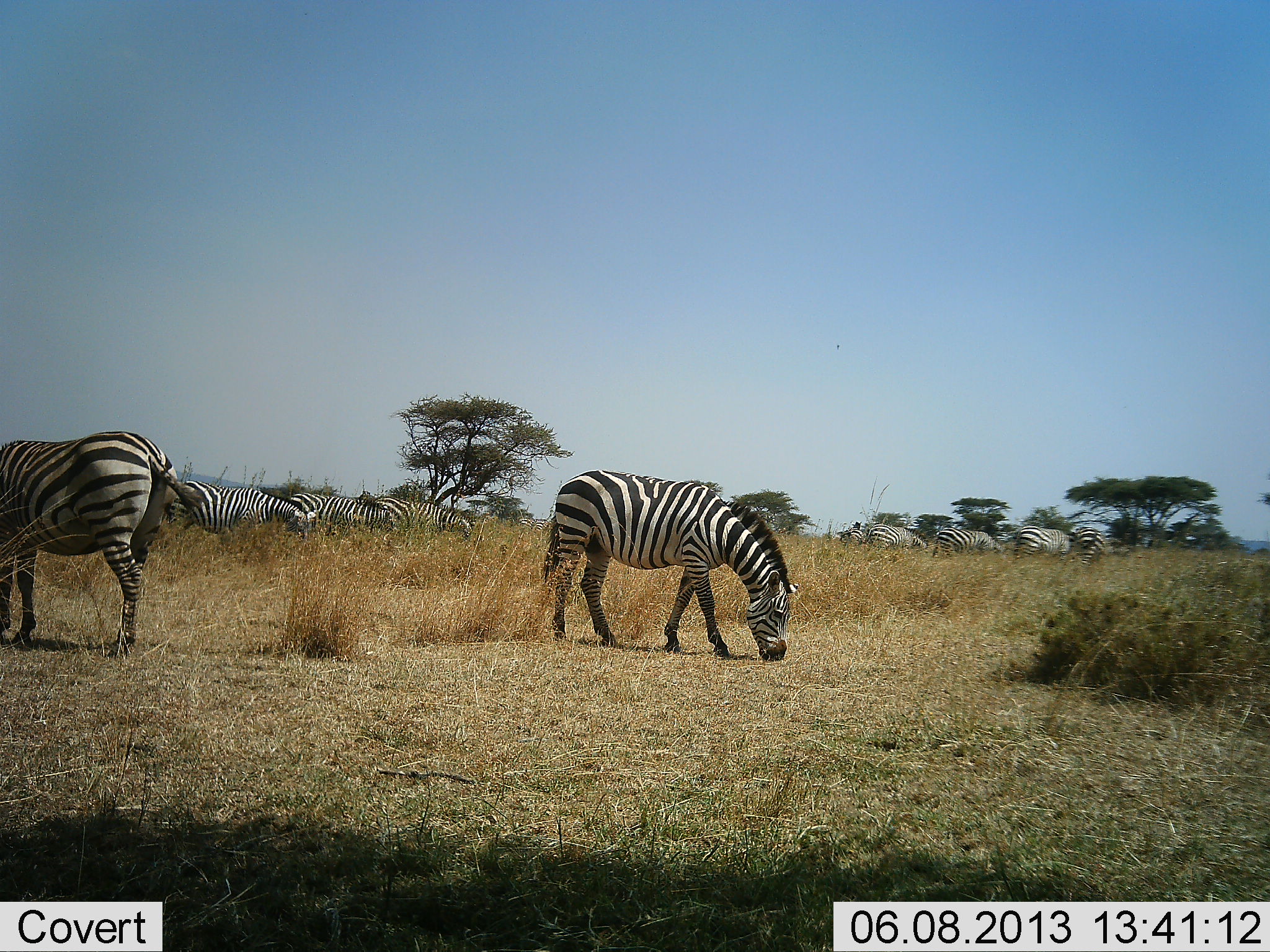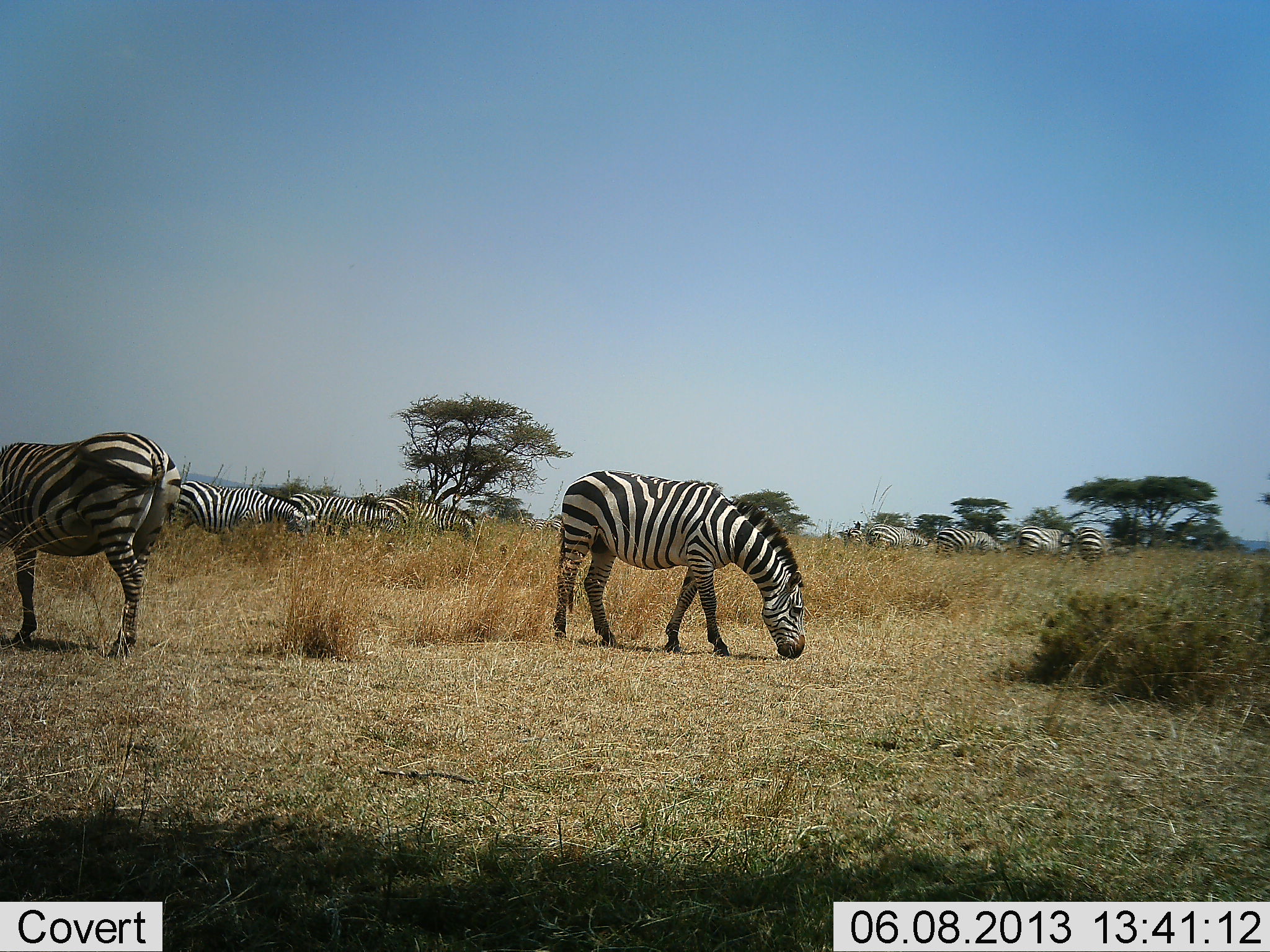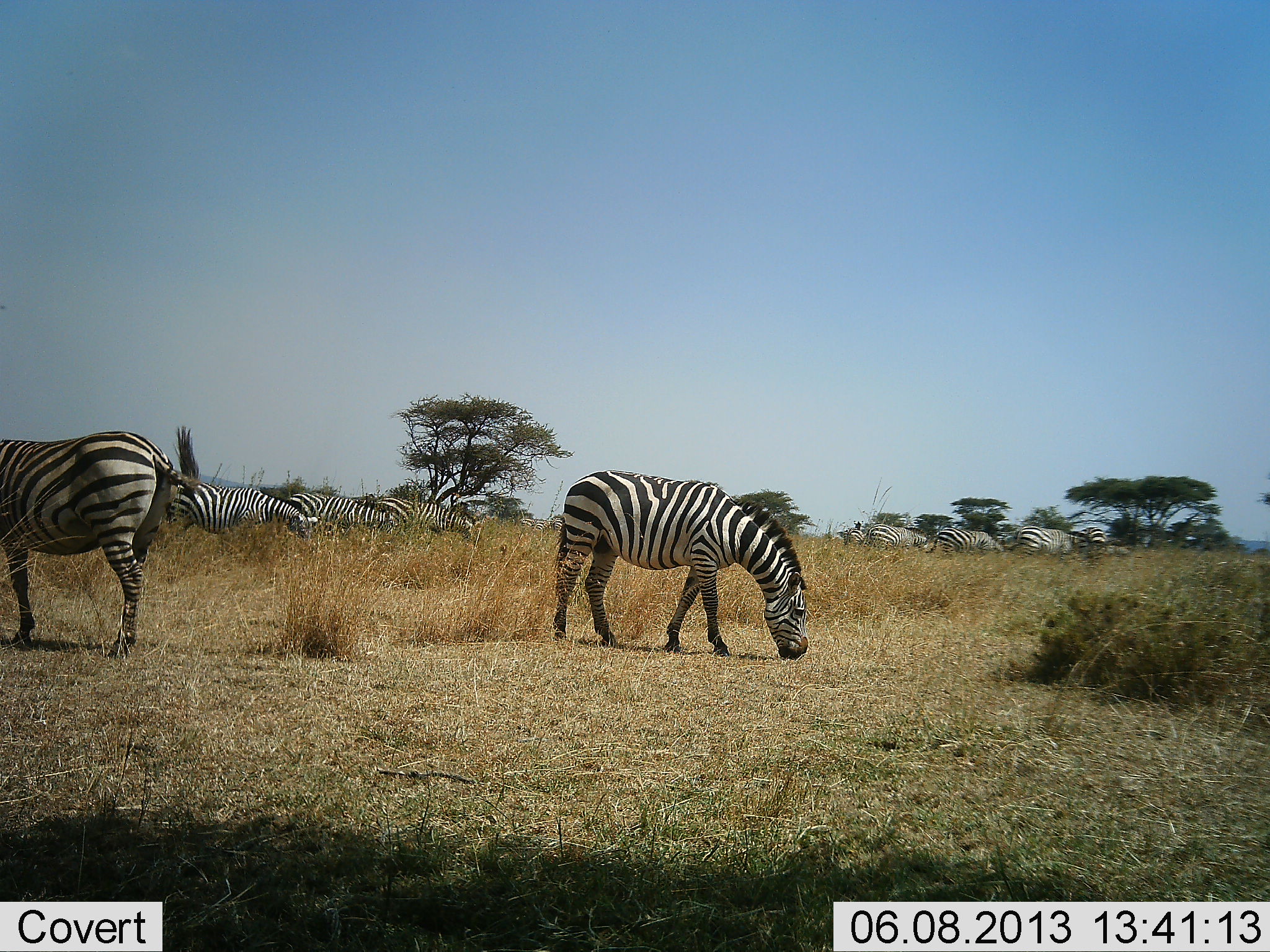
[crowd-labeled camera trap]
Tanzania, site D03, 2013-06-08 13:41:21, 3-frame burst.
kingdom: Animalia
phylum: Chordata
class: Mammalia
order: Perissodactyla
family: Equidae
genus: Equus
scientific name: Equus quagga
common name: plains zebra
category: zebra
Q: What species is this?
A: Zebra (plains zebra) (Equus quagga).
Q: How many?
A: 10.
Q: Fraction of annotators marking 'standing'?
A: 33%.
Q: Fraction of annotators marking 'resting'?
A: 5%.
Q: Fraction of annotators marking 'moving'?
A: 10%.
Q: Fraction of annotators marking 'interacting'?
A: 5%.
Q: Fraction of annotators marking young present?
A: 0%.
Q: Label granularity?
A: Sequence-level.